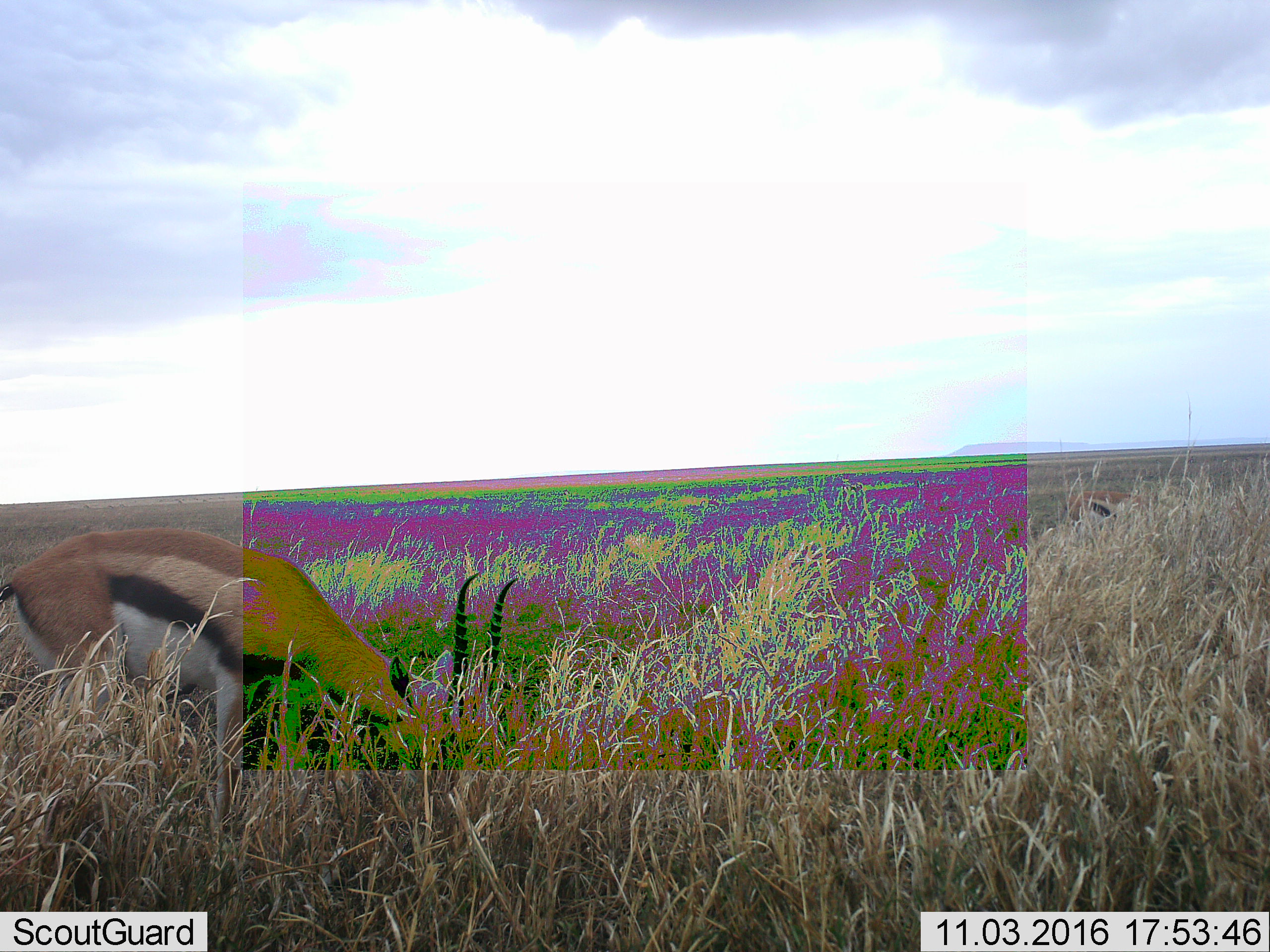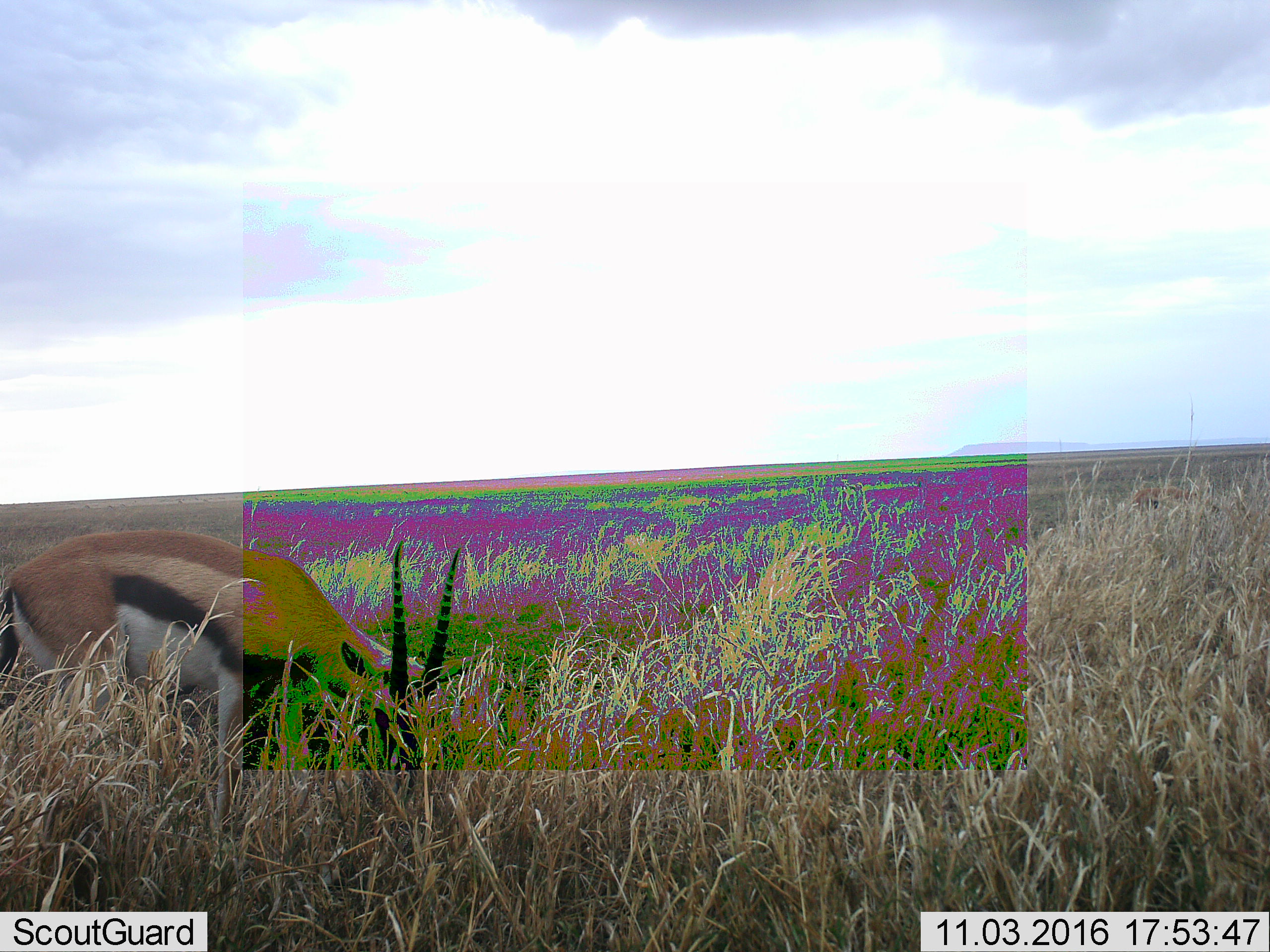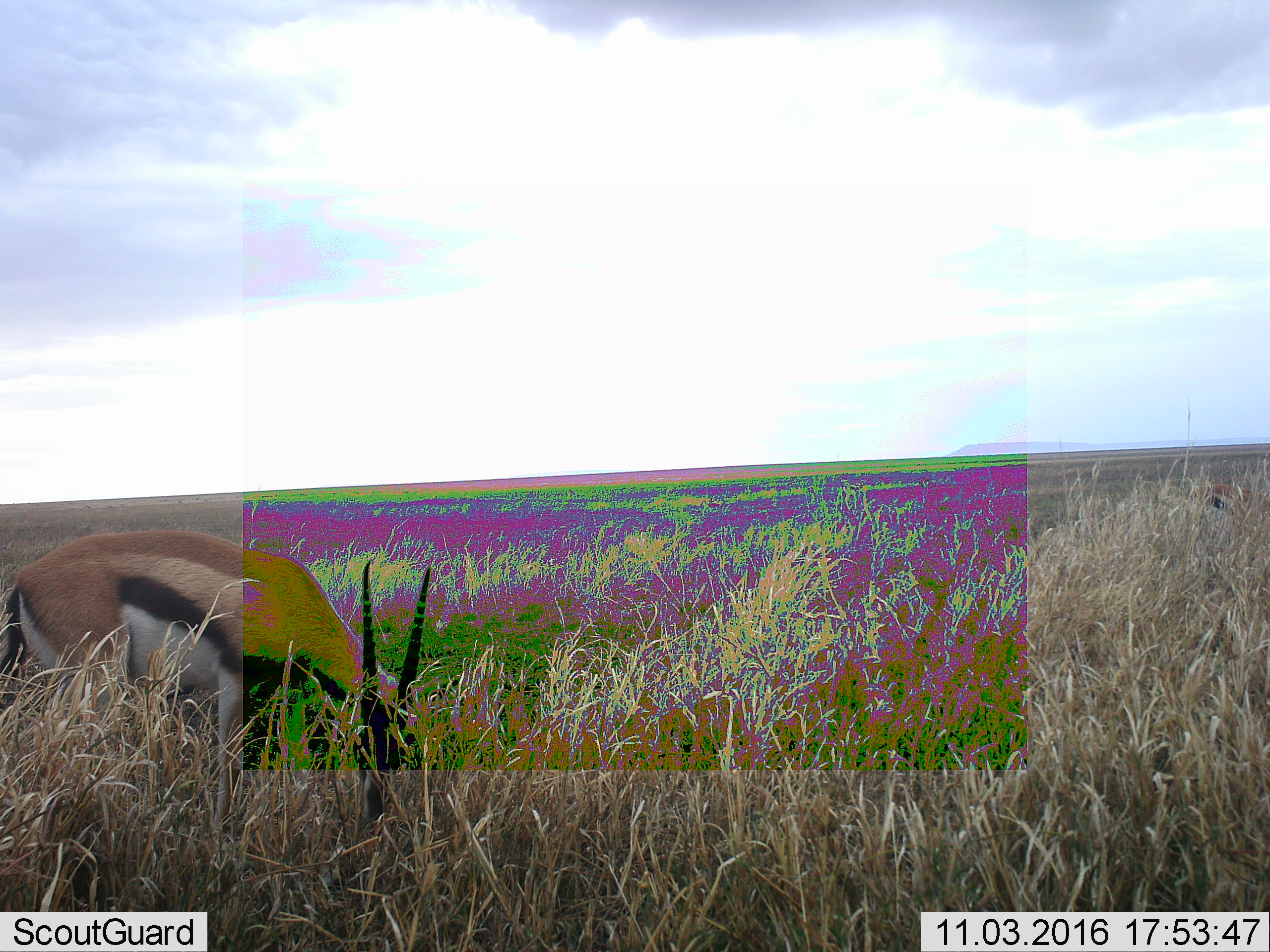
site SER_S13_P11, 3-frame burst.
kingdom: Animalia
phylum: Chordata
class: Mammalia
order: Artiodactyla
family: Bovidae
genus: Eudorcas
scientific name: Eudorcas thomsonii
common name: thomson's gazelle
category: gazellethomsons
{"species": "gazellethomsons (thomson's gazelle) (Eudorcas thomsonii)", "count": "1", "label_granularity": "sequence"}